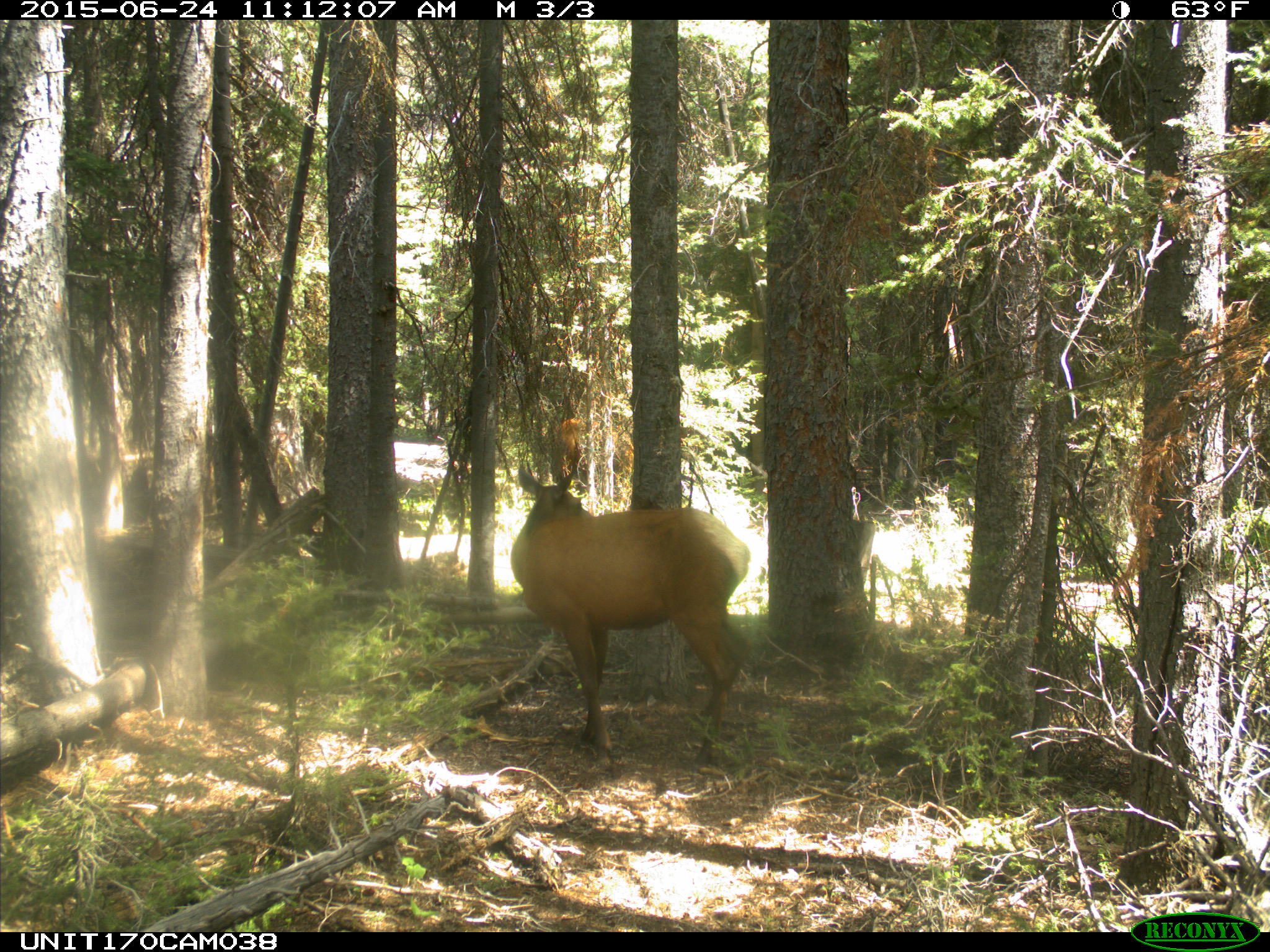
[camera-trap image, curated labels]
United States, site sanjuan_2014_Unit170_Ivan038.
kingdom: Animalia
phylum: Chordata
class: Mammalia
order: Artiodactyla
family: Cervidae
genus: Cervus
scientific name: Cervus elaphus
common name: red deer